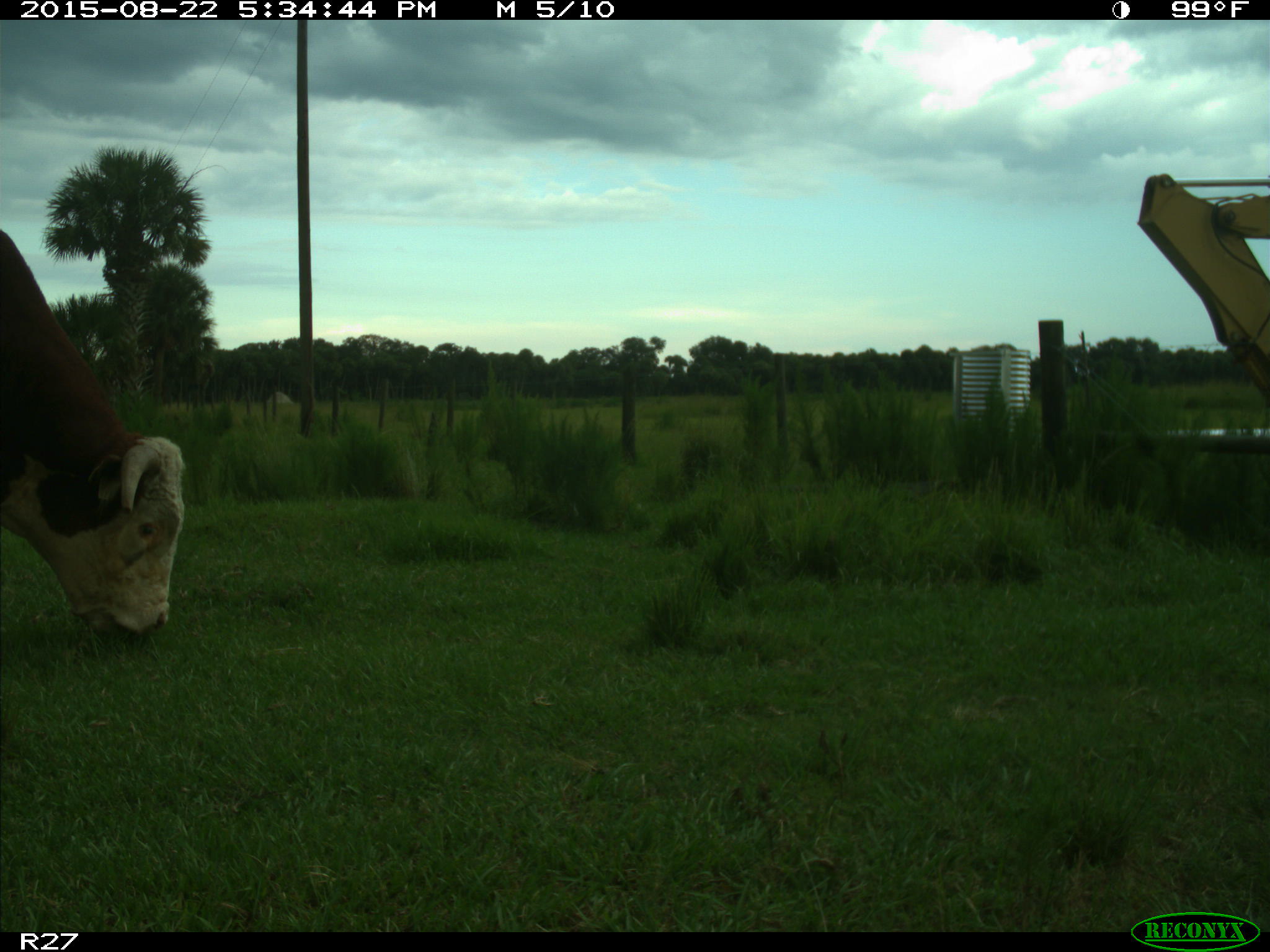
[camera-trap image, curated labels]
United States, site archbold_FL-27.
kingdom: Animalia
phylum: Chordata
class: Mammalia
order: Artiodactyla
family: Bovidae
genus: Bos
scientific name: Bos taurus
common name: domestic cow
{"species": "Bos taurus (domestic cow)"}